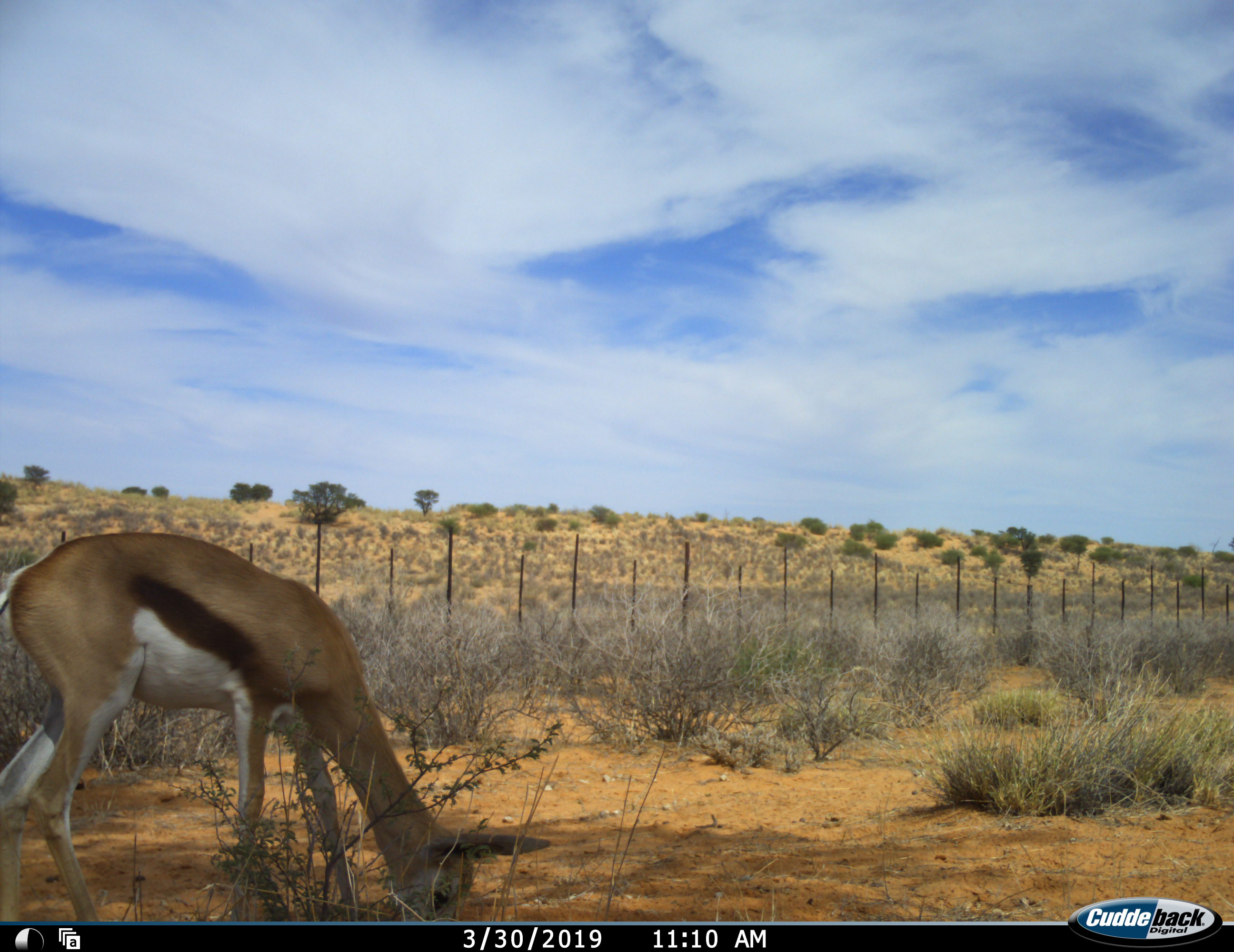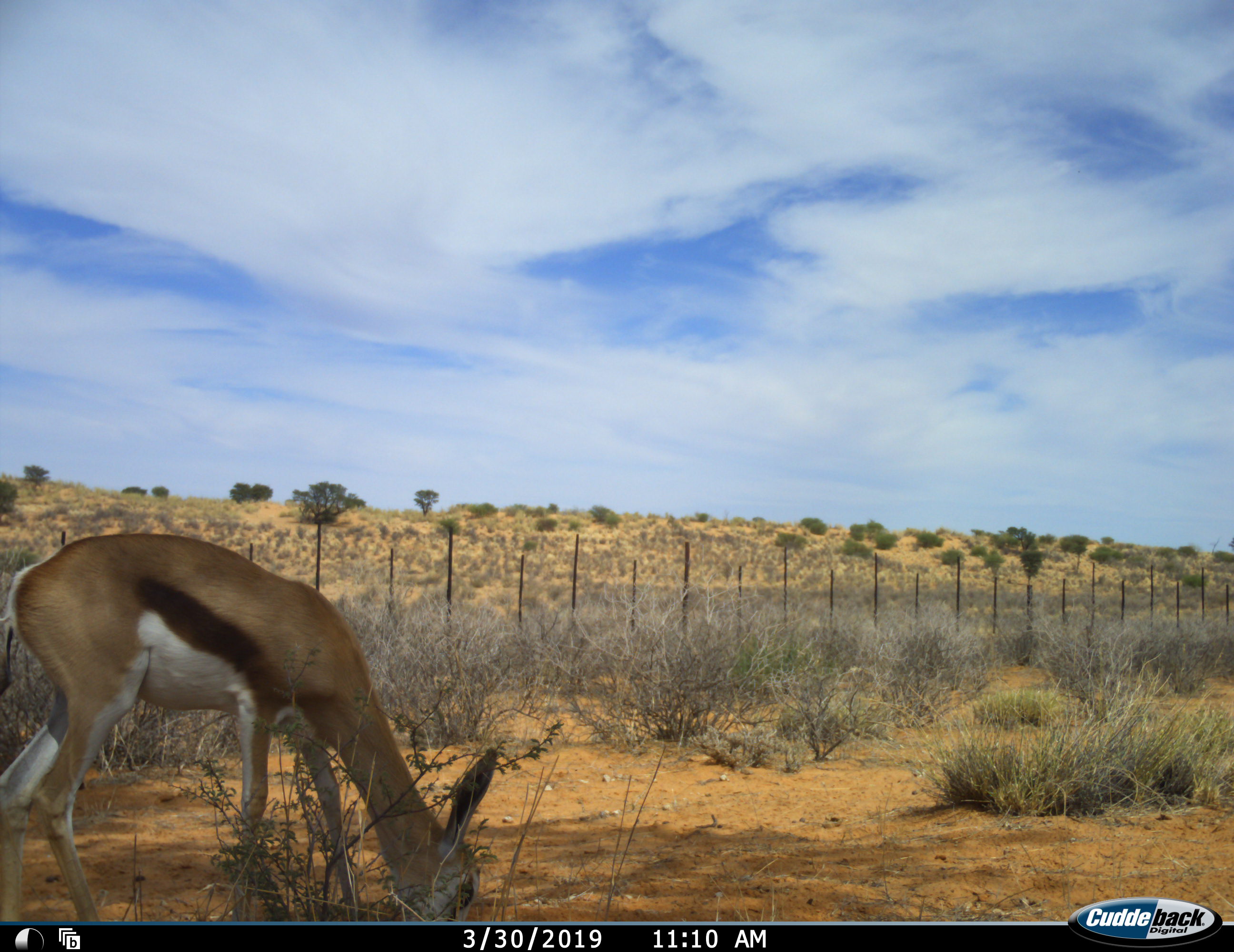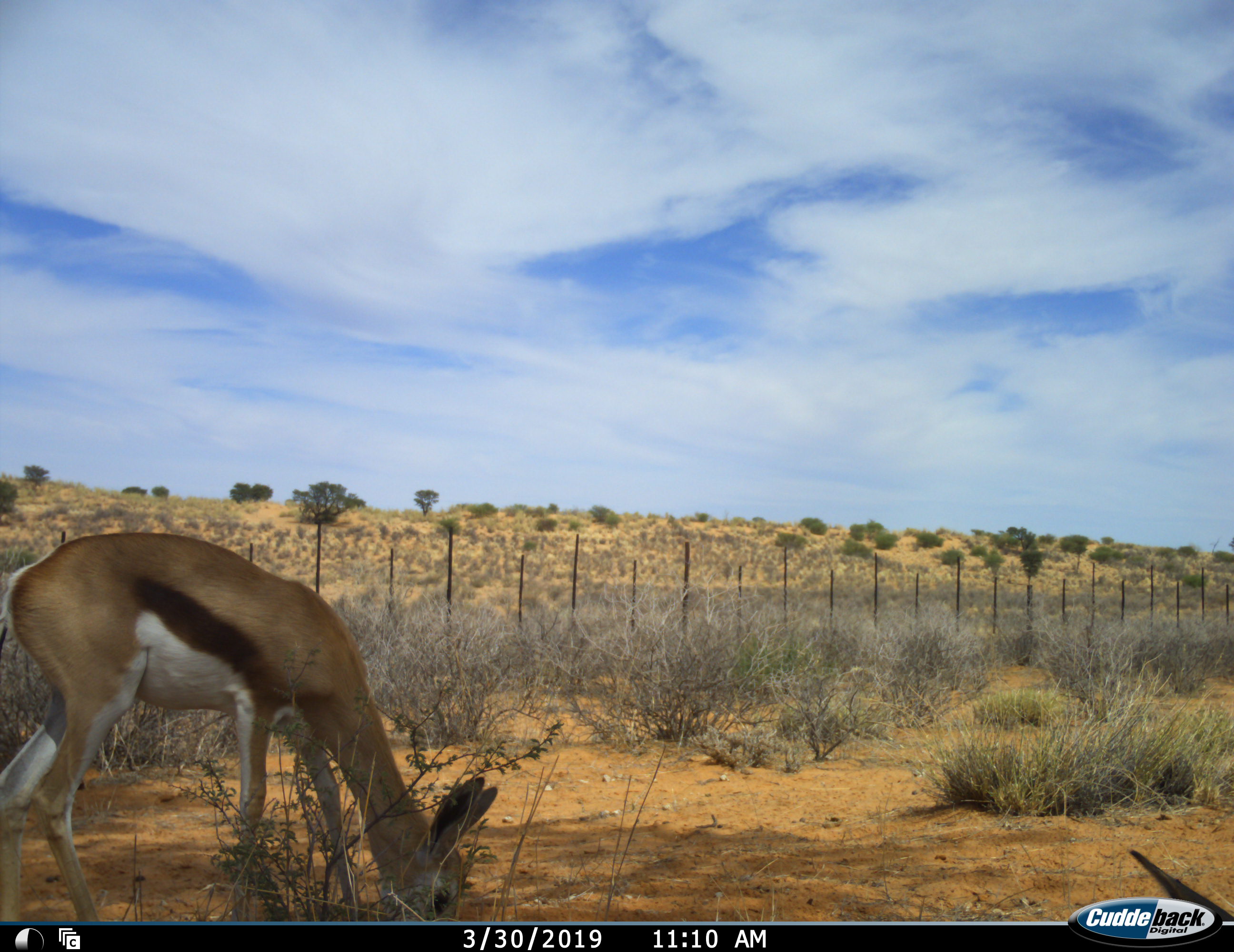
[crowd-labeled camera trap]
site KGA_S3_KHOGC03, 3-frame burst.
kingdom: Animalia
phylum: Chordata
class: Mammalia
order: Artiodactyla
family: Bovidae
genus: Antidorcas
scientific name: Antidorcas marsupialis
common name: springbok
Springbok (Antidorcas marsupialis), count 2. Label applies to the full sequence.